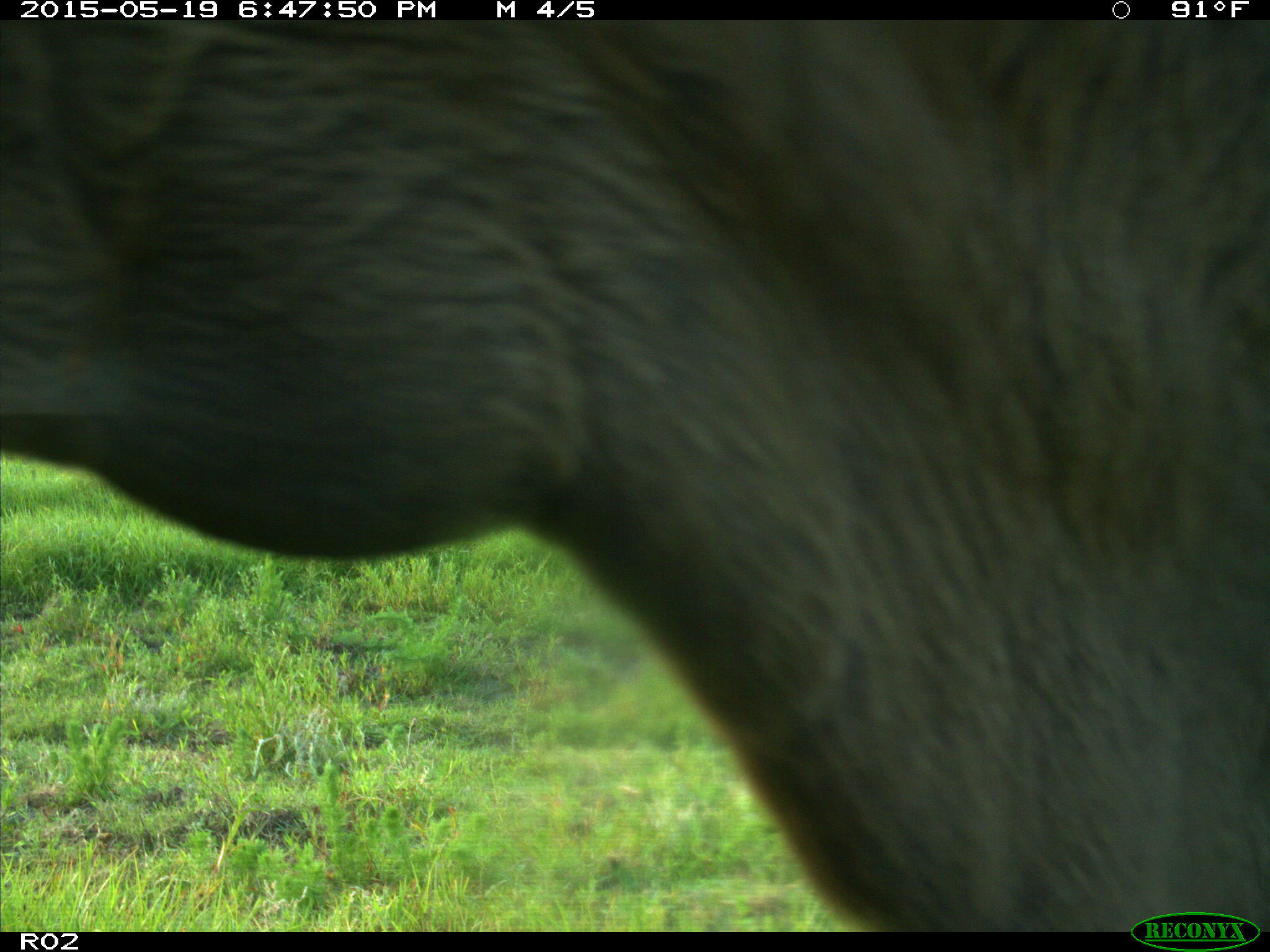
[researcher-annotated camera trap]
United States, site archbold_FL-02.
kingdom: Animalia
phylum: Chordata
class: Mammalia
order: Artiodactyla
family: Bovidae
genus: Bos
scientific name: Bos taurus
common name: domestic cow